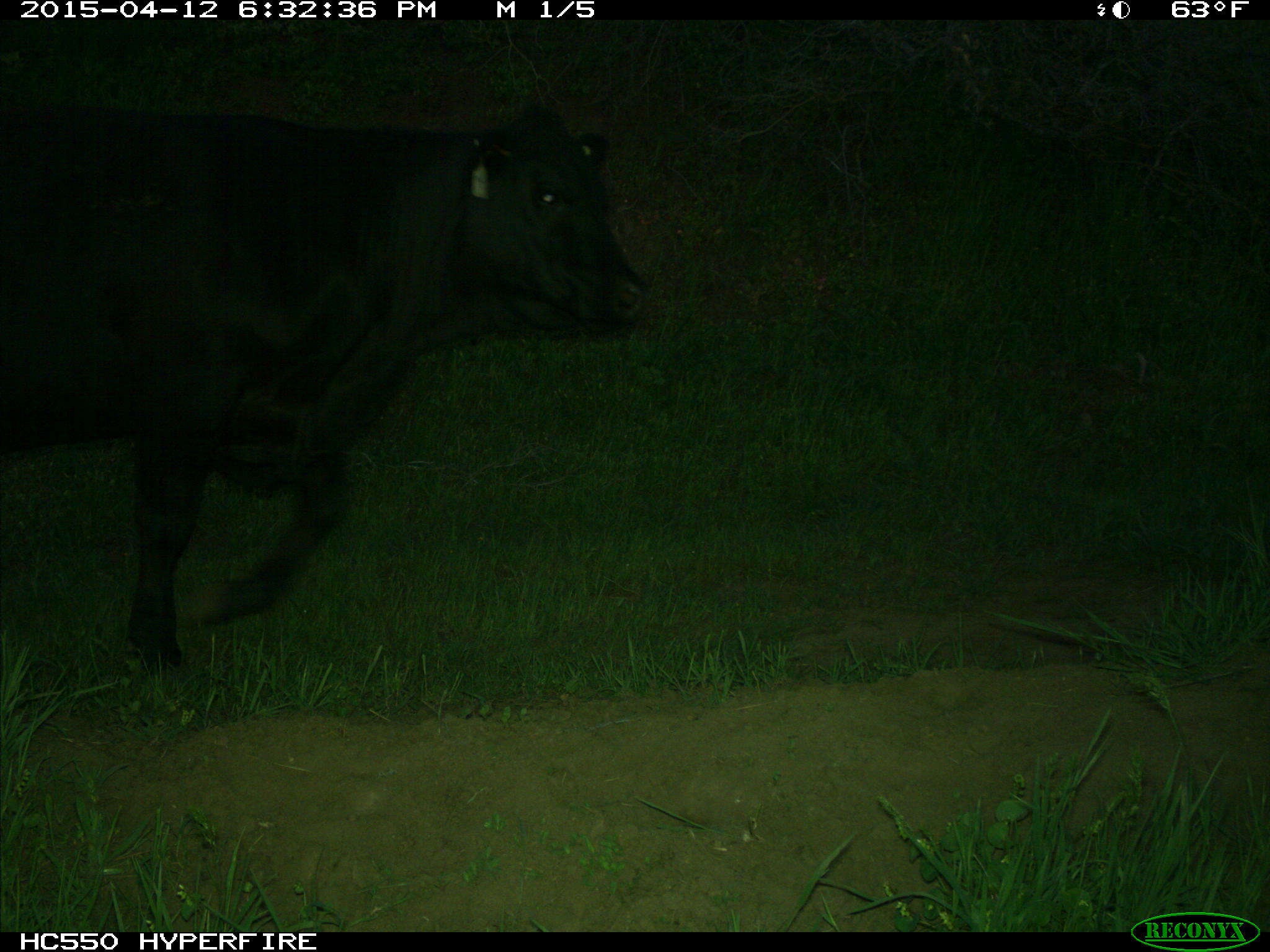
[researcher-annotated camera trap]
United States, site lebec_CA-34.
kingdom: Animalia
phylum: Chordata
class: Mammalia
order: Artiodactyla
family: Bovidae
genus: Bos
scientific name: Bos taurus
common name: domestic cow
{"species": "Bos taurus (domestic cow)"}